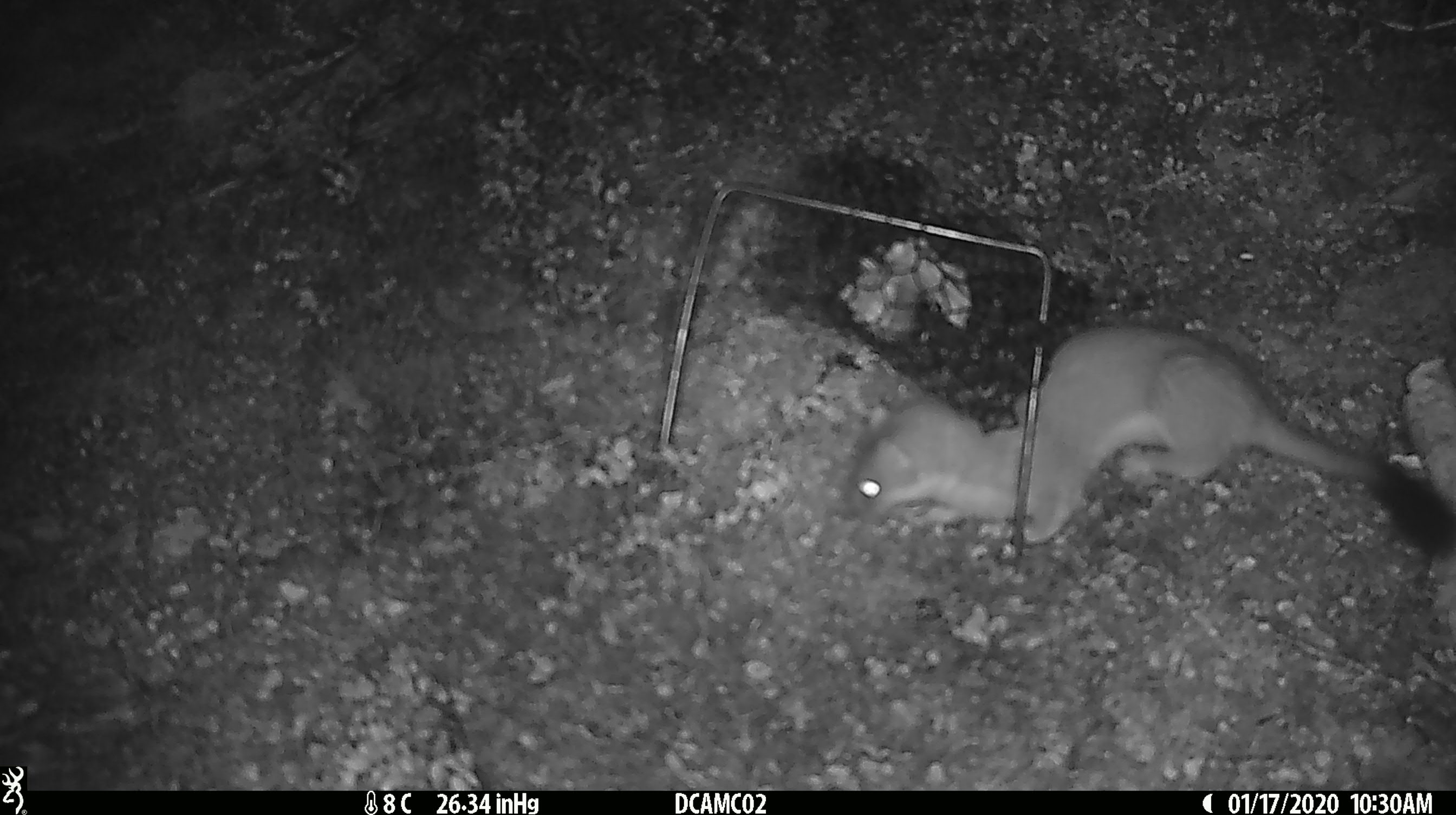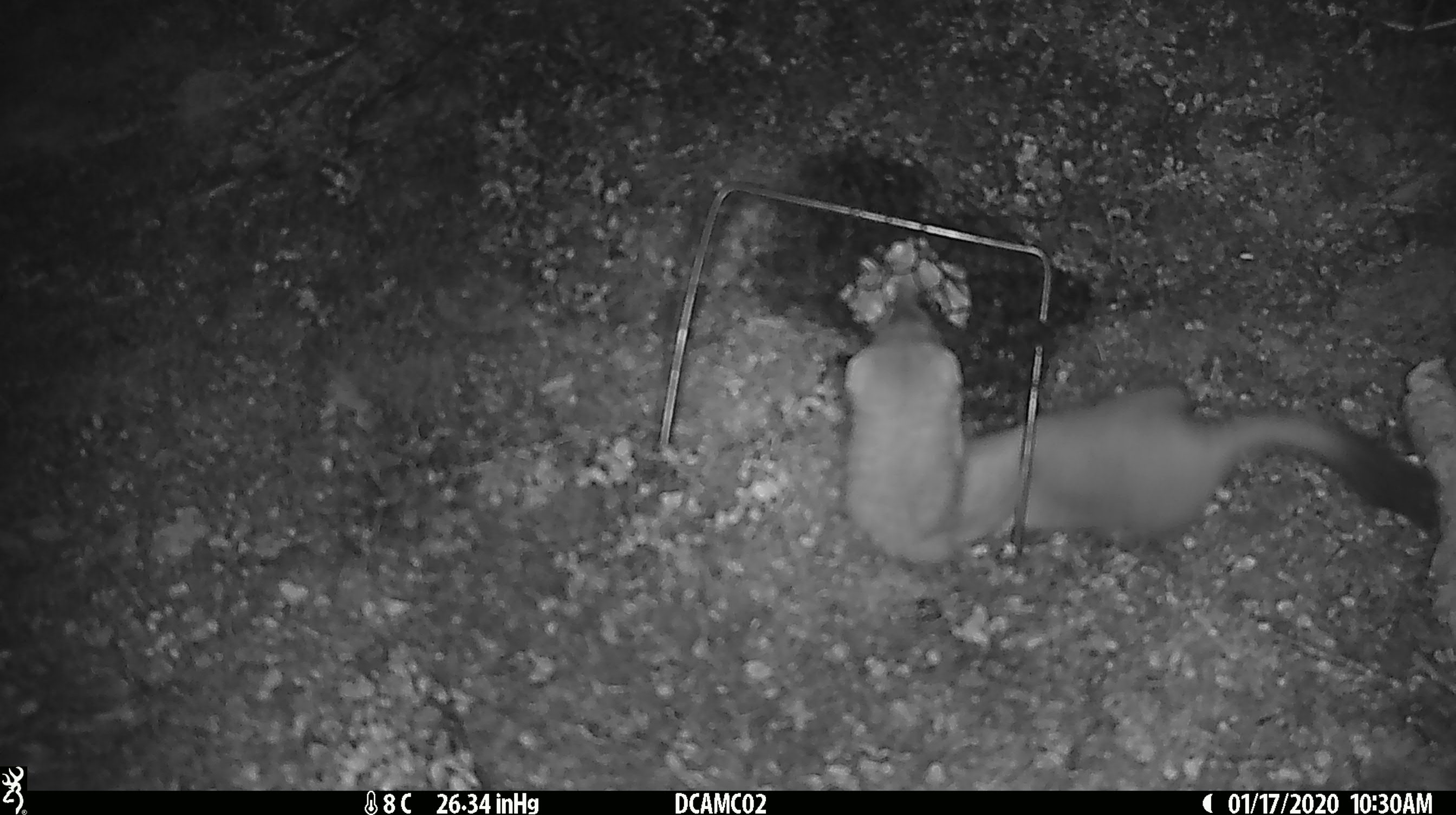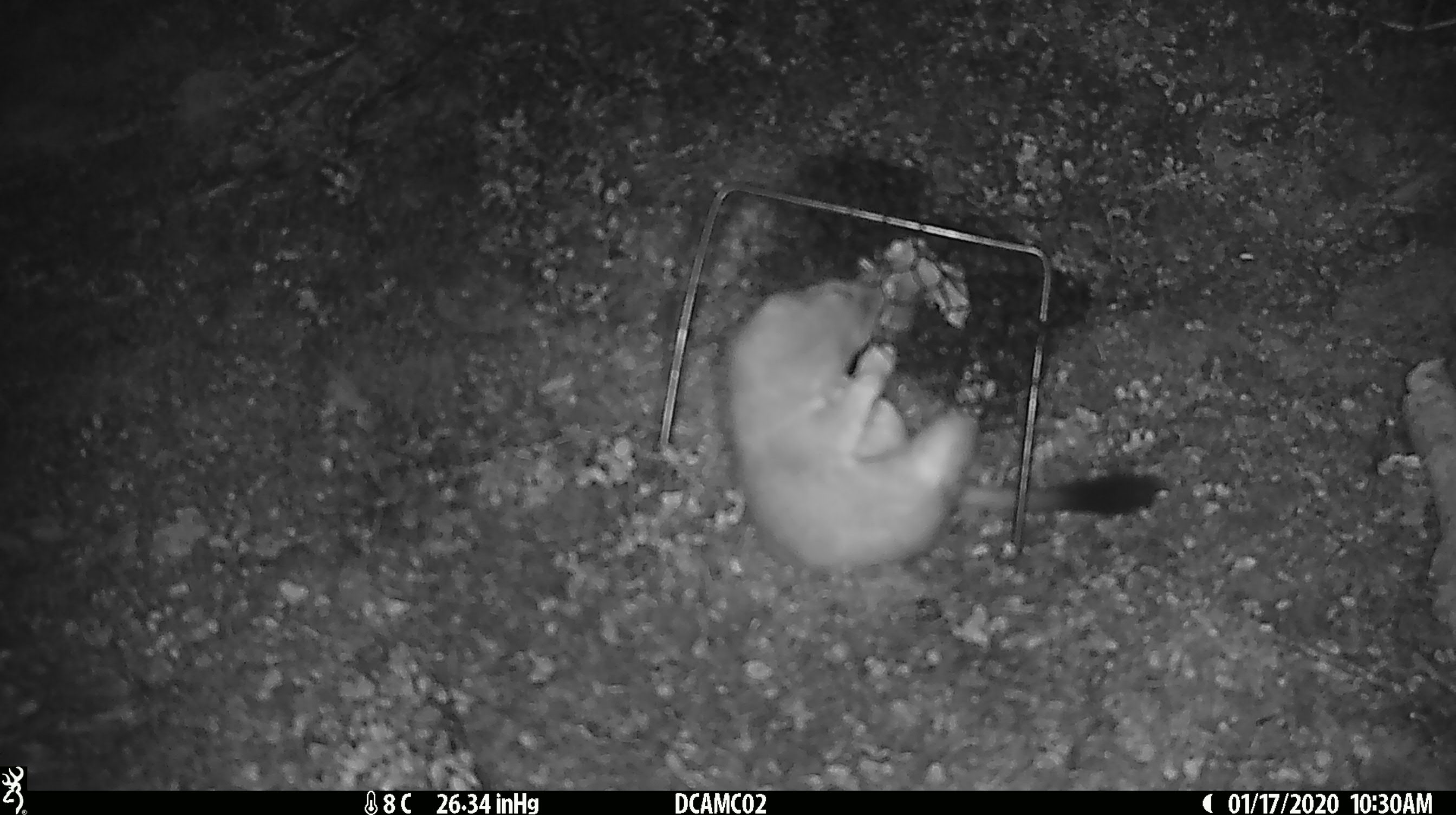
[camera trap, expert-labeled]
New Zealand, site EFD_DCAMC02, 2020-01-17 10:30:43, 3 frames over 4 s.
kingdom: Animalia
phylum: Chordata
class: Mammalia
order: Carnivora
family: Mustelidae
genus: Mustela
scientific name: Mustela erminea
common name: stoat